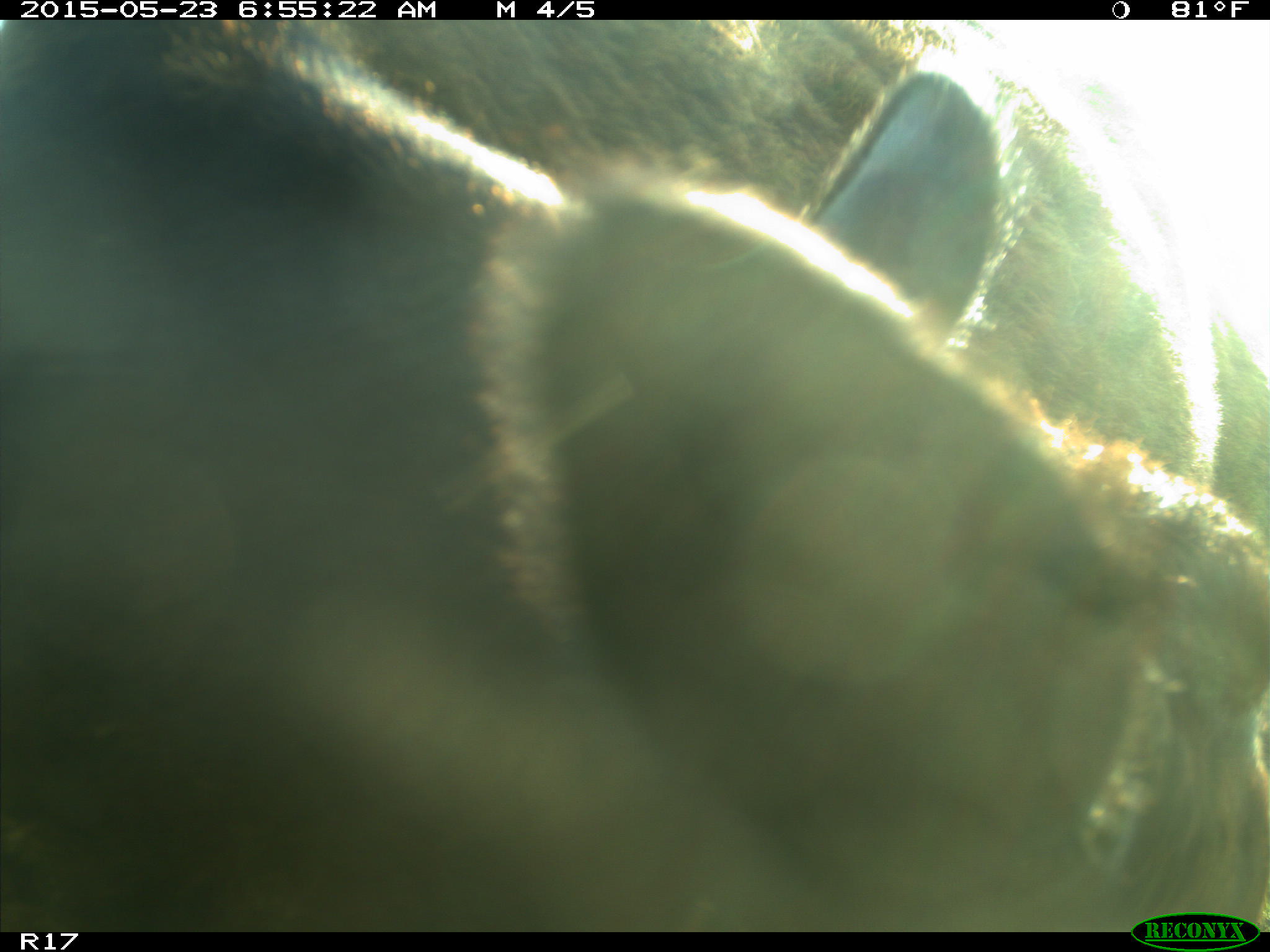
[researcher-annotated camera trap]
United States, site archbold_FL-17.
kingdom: Animalia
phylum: Chordata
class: Mammalia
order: Artiodactyla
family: Bovidae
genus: Bos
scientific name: Bos taurus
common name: domestic cow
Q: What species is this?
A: Bos taurus (domestic cow).